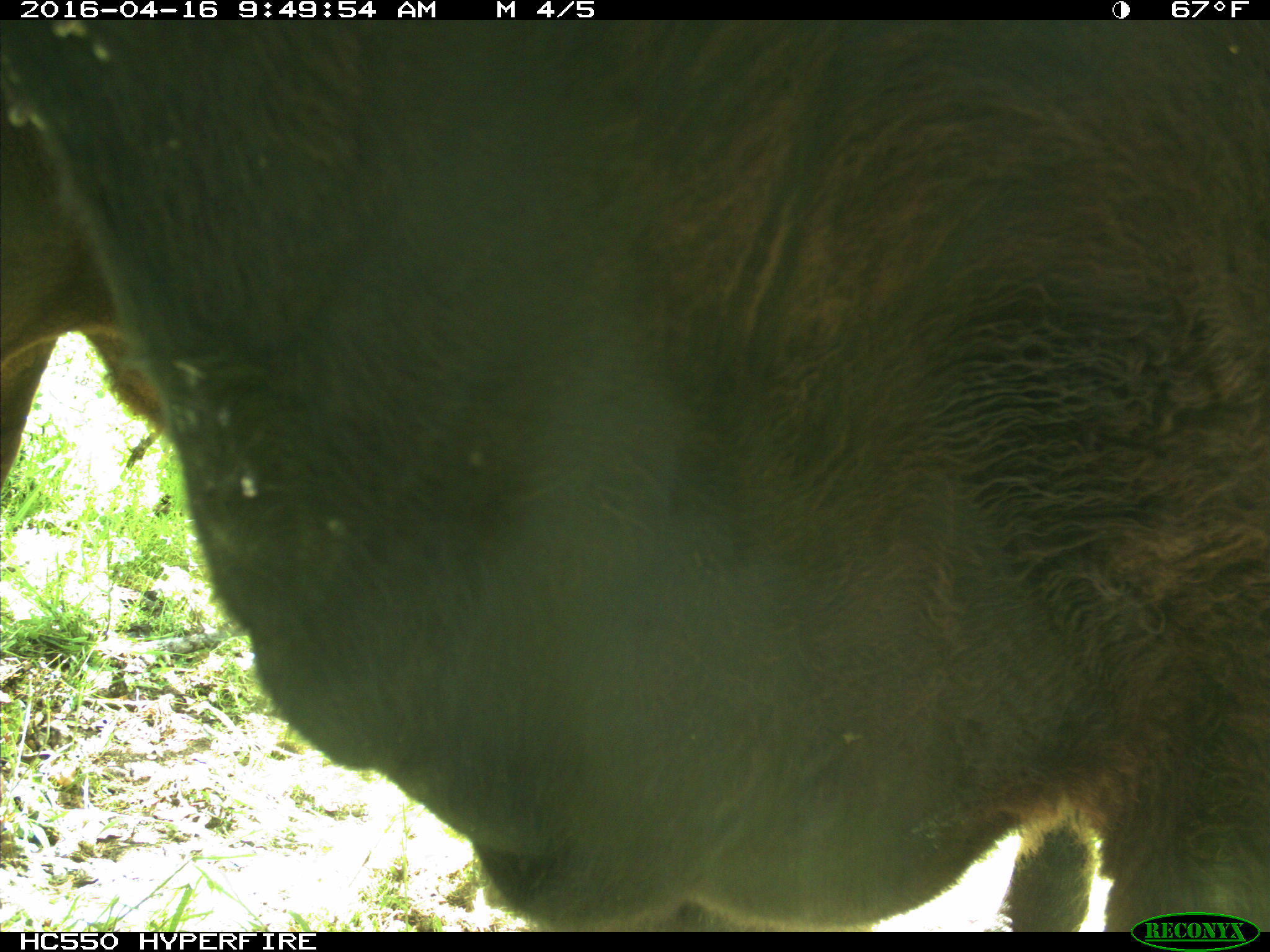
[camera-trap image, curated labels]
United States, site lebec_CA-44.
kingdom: Animalia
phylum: Chordata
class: Mammalia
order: Artiodactyla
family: Bovidae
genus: Bos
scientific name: Bos taurus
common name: domestic cow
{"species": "Bos taurus (domestic cow)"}